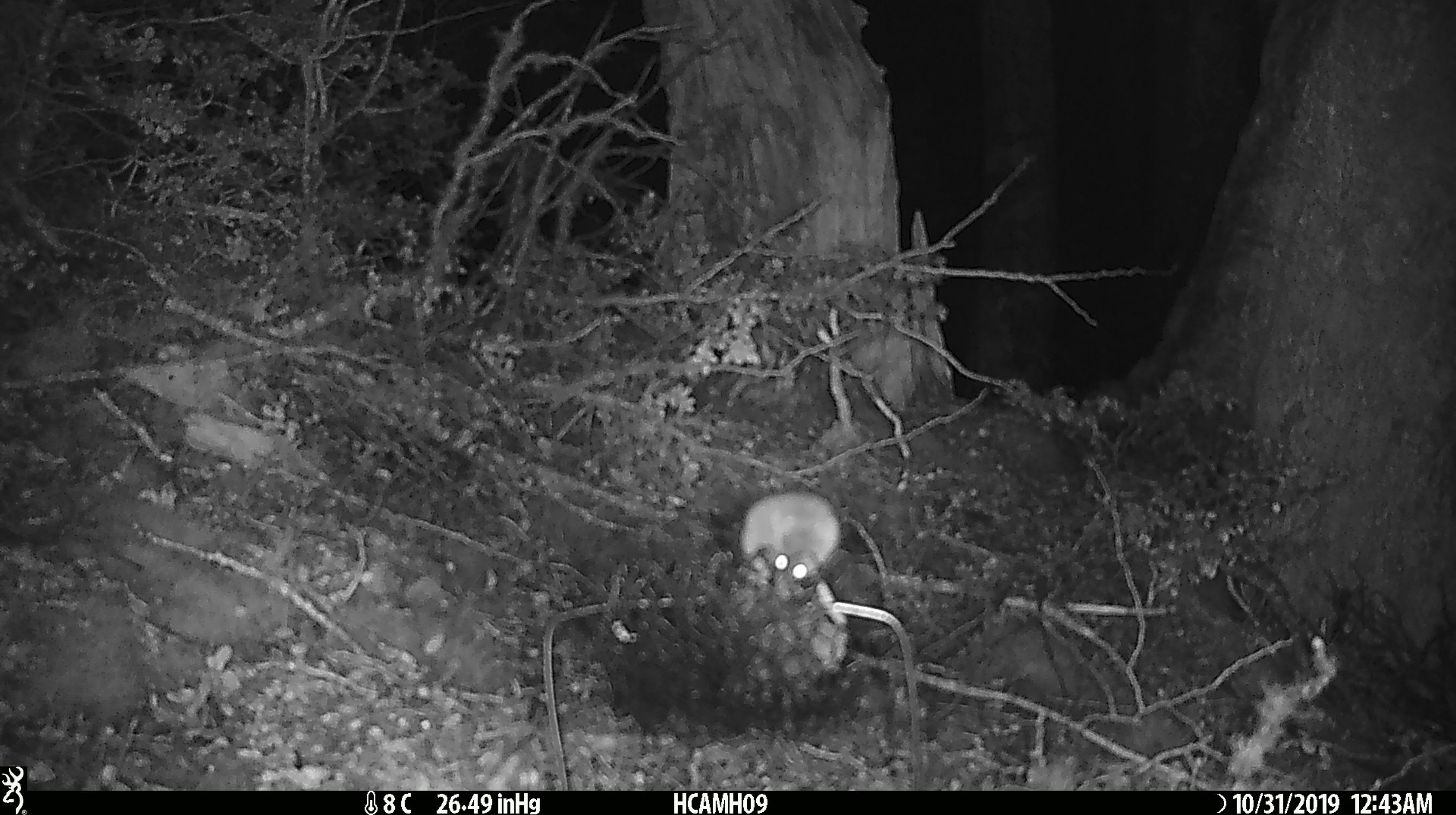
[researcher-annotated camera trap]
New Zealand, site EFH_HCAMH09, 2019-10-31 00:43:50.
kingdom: Animalia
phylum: Chordata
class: Mammalia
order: Rodentia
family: Muridae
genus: Mus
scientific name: Mus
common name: mouse